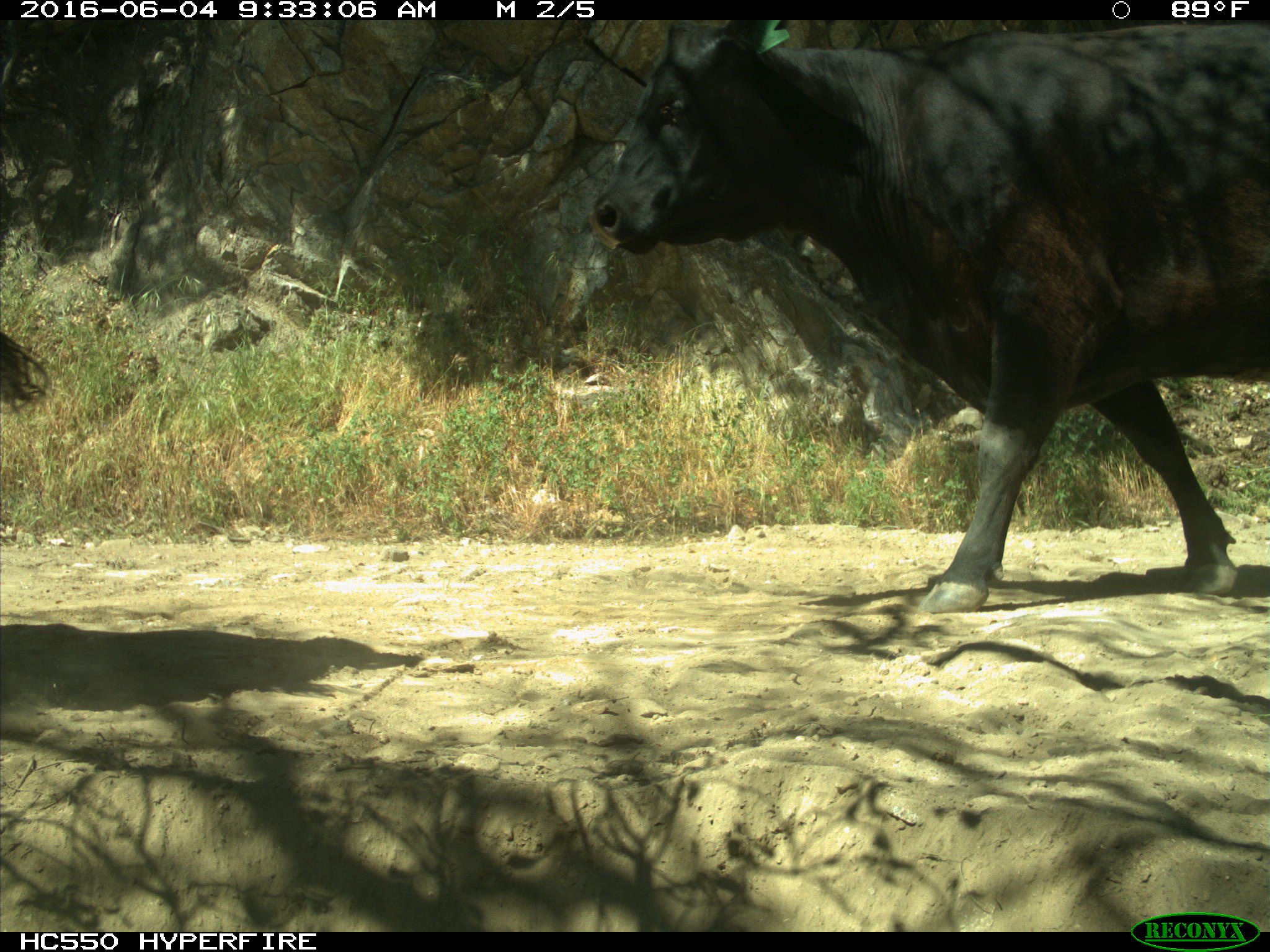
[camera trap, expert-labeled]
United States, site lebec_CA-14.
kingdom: Animalia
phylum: Chordata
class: Mammalia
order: Artiodactyla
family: Bovidae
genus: Bos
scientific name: Bos taurus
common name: domestic cow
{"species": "Bos taurus (domestic cow)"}